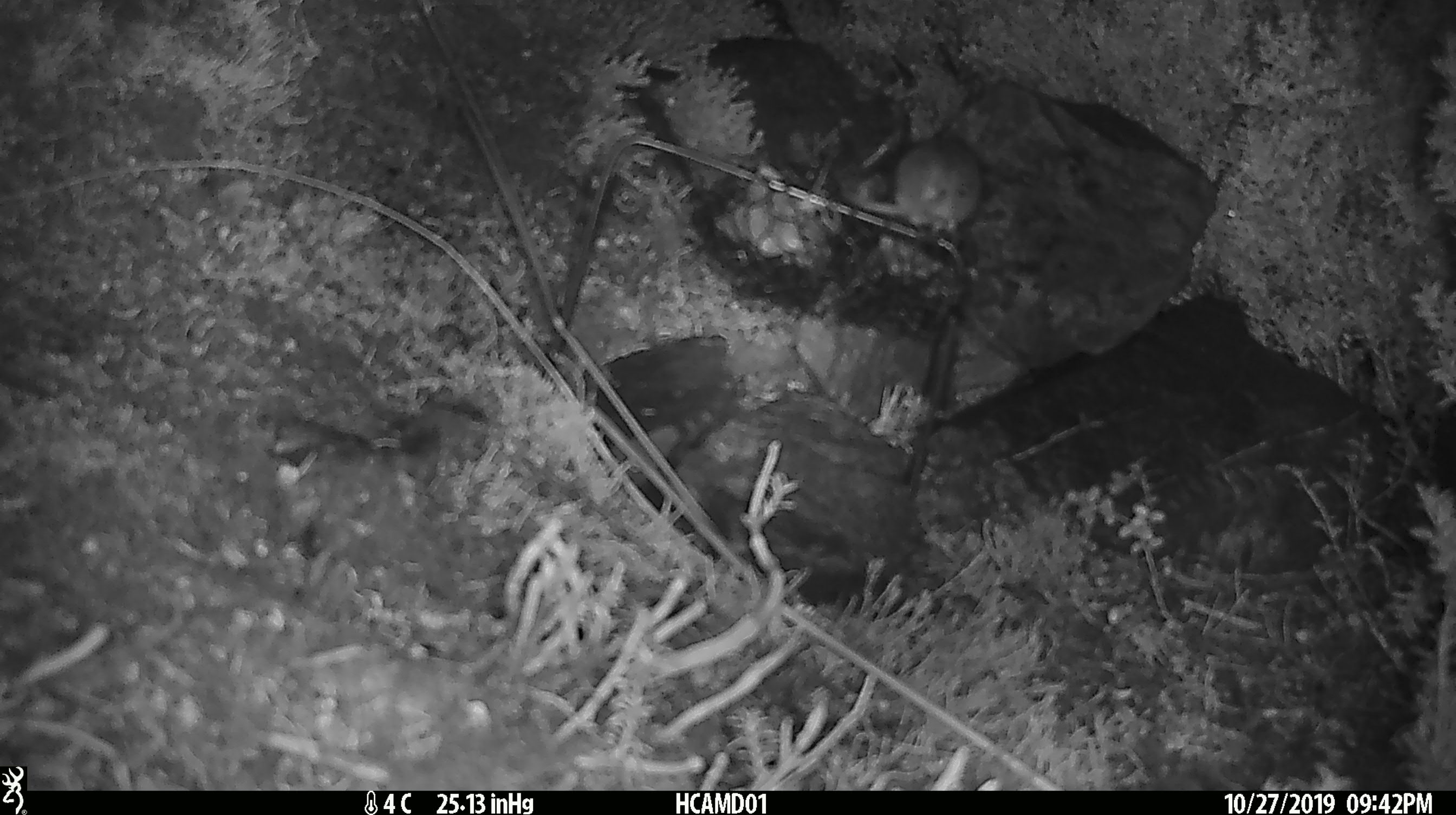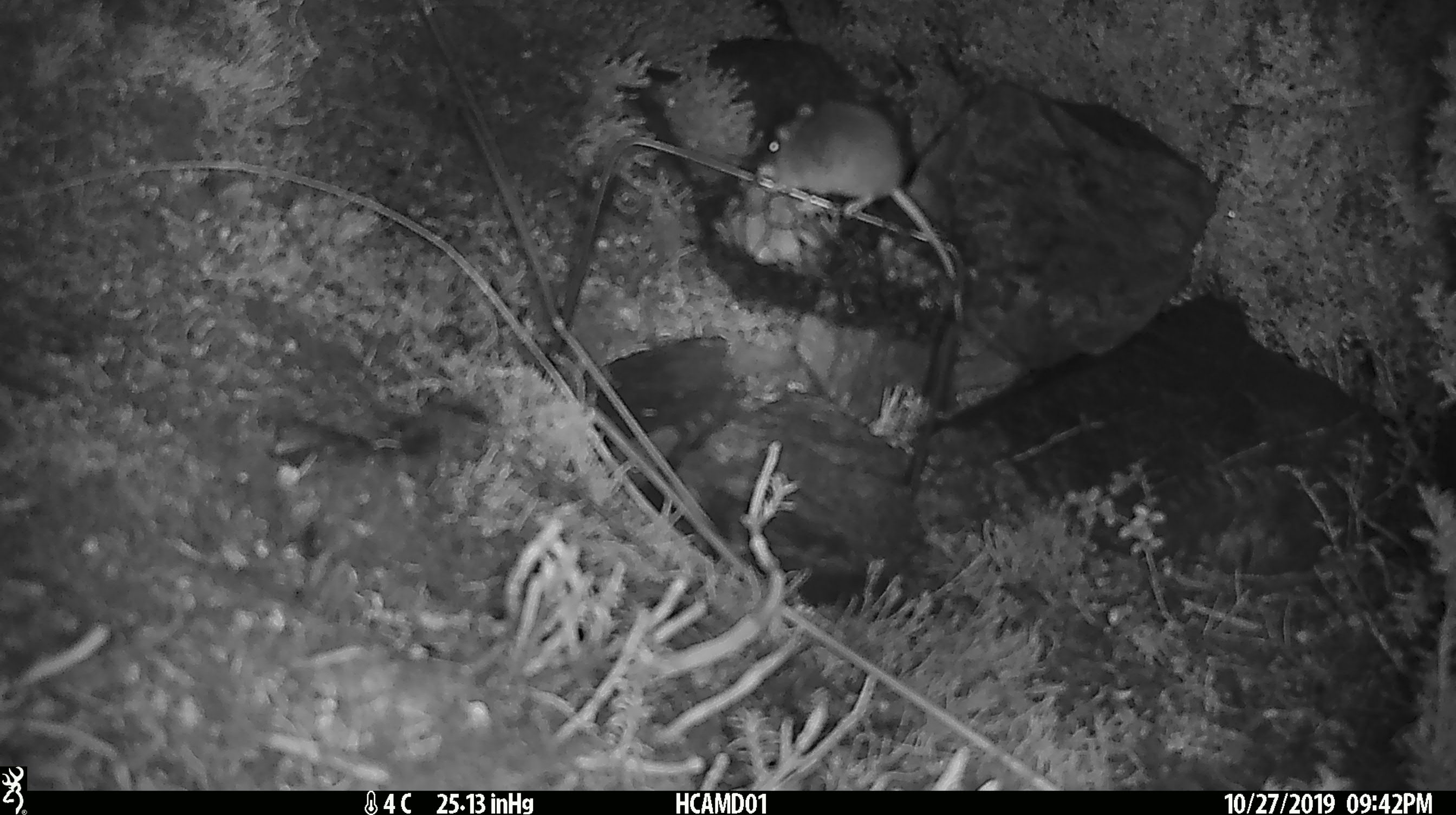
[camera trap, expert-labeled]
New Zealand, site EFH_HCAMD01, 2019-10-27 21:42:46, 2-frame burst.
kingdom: Animalia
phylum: Chordata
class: Mammalia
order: Rodentia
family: Muridae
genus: Mus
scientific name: Mus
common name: mouse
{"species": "mouse (Mus)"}